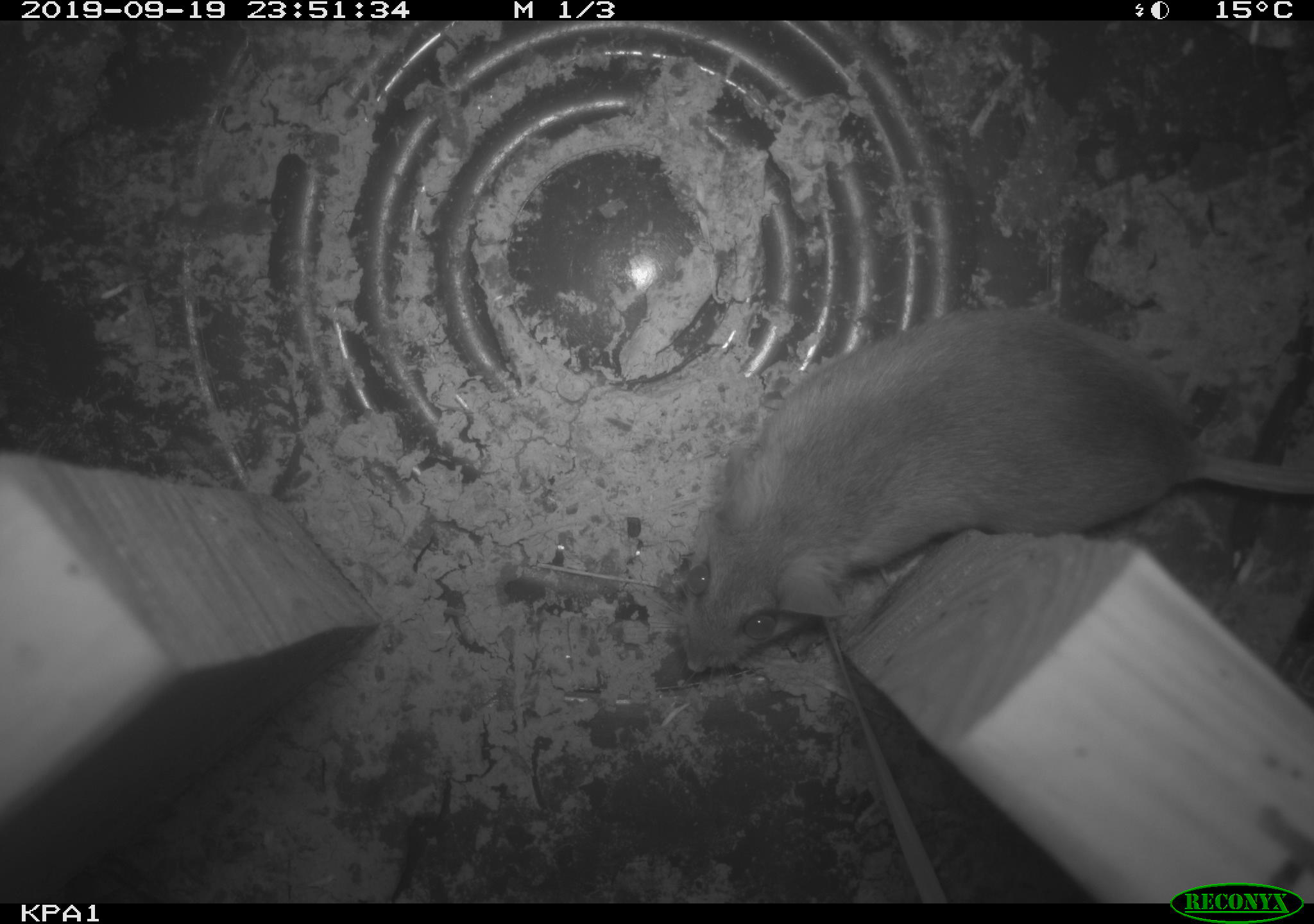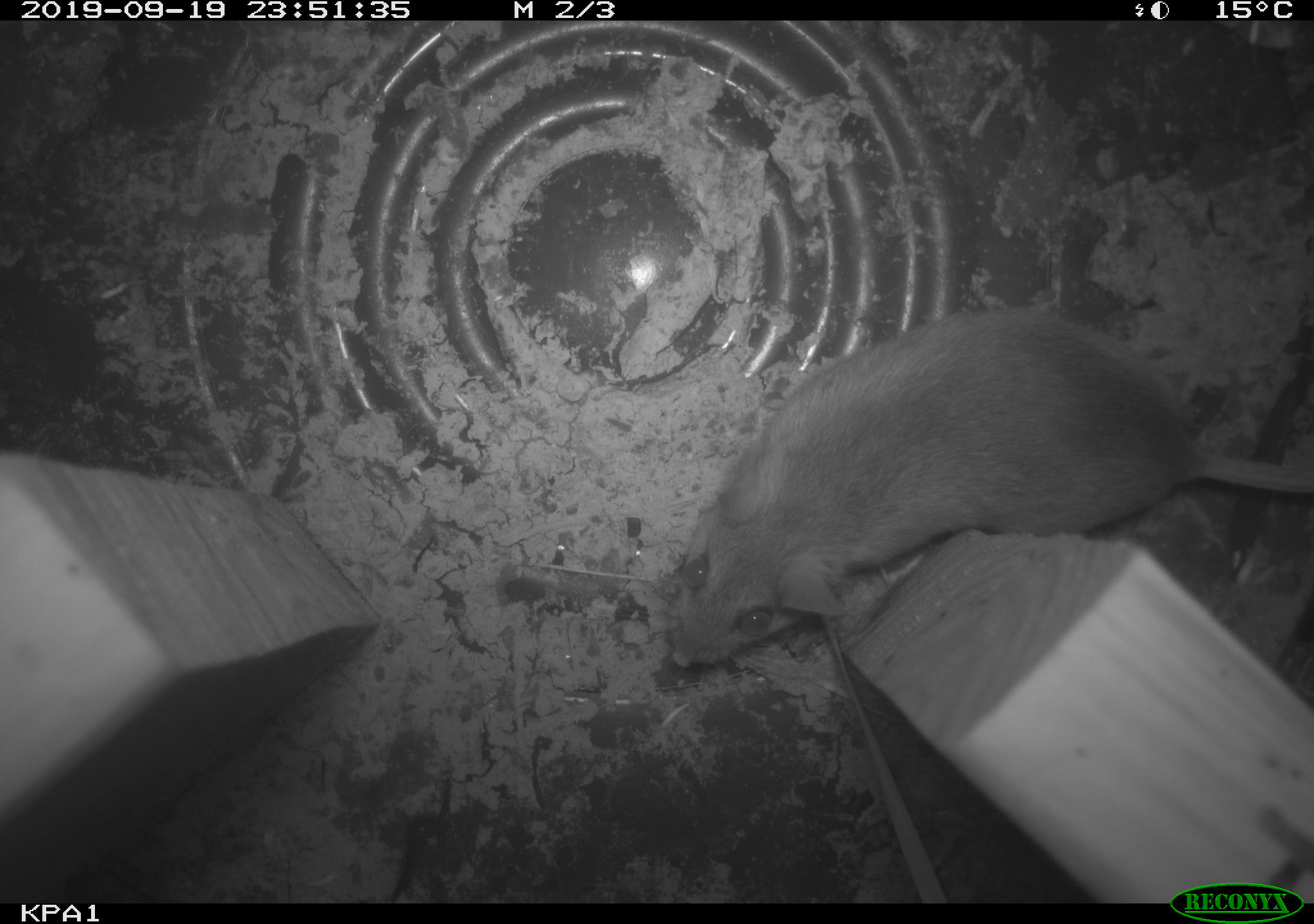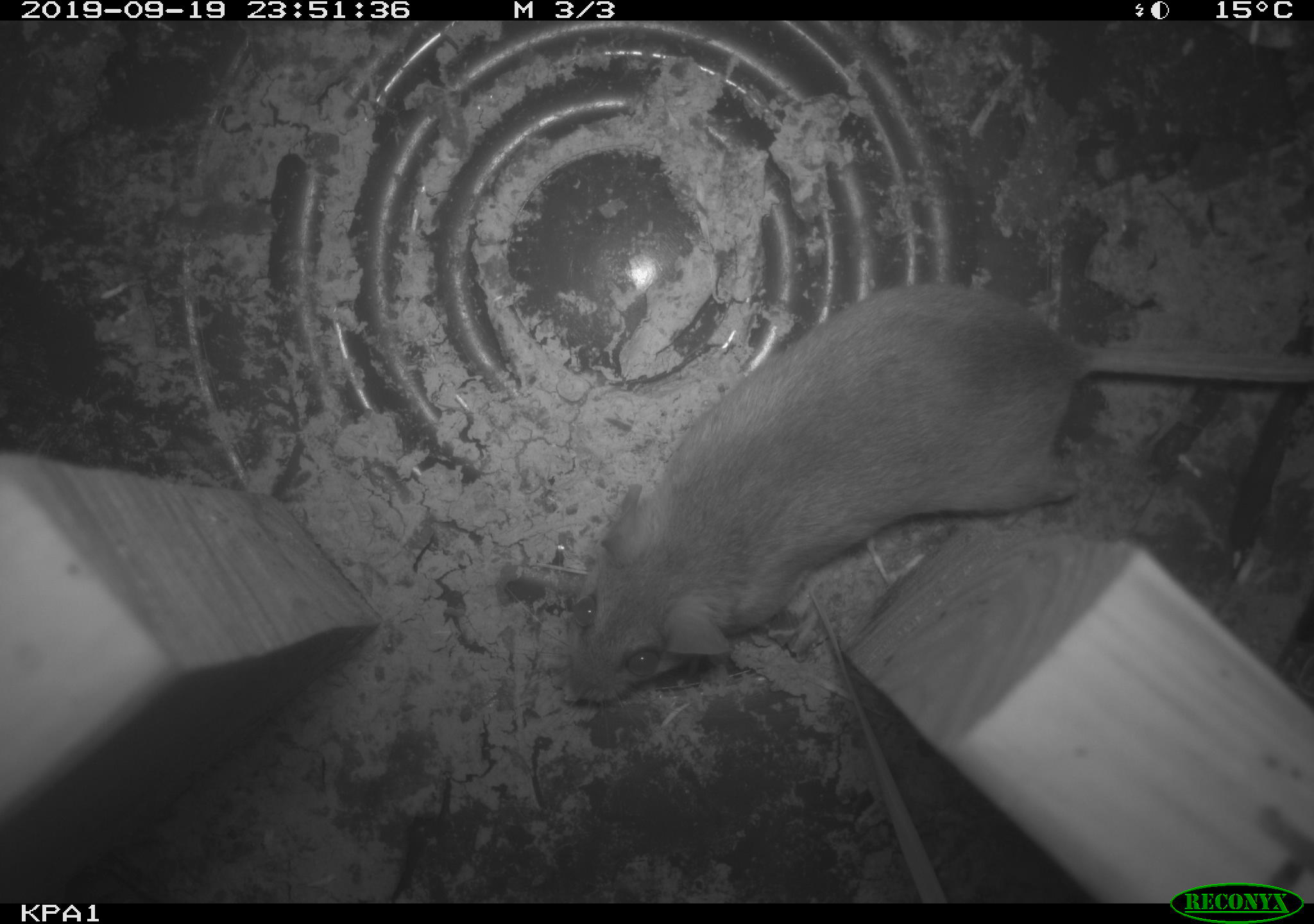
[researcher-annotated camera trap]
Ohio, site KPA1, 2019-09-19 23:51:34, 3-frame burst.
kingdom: Animalia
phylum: Chordata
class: Mammalia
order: Rodentia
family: Cricetidae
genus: Peromyscus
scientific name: Peromyscus leucopus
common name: white-footed mouse